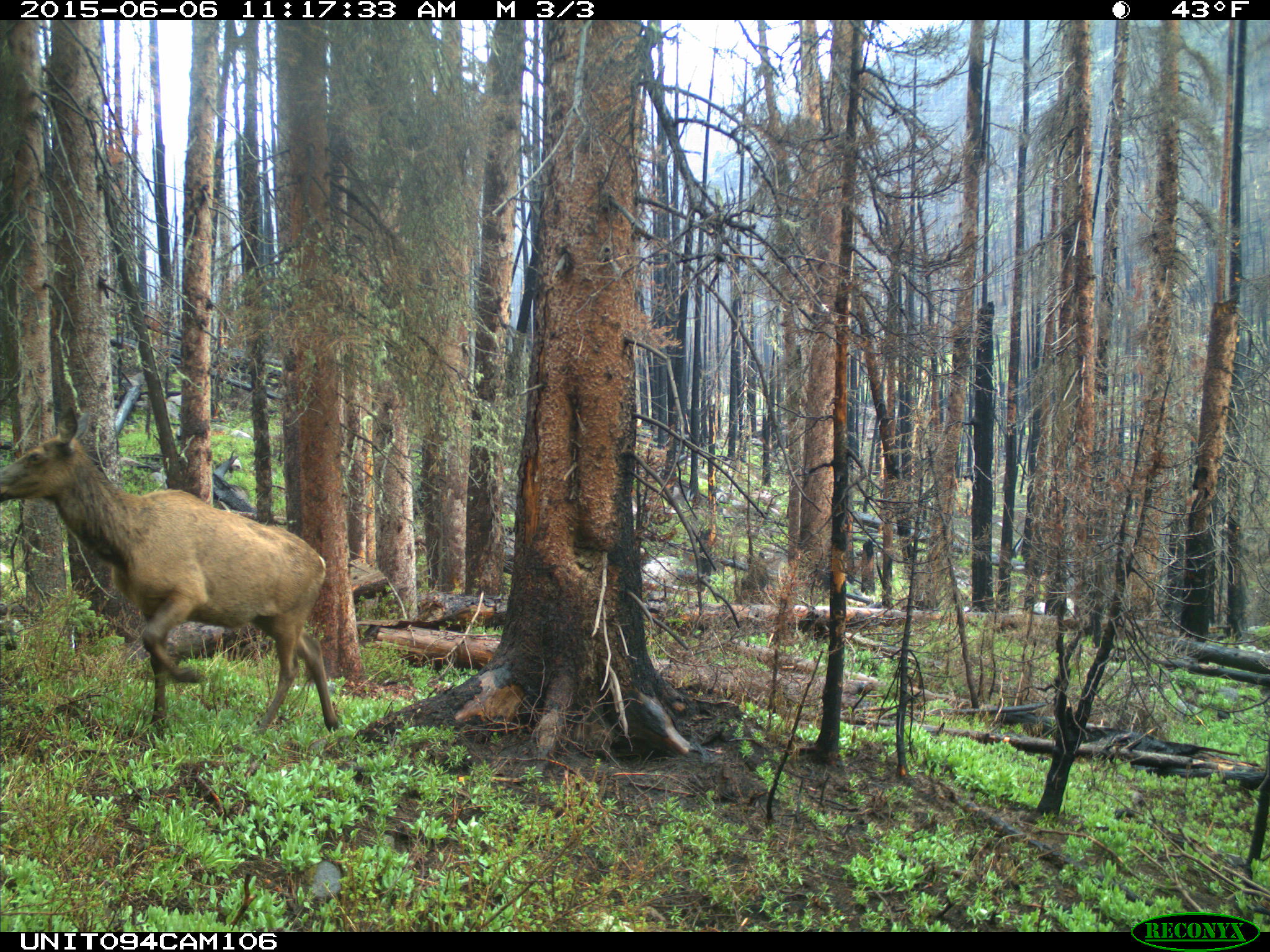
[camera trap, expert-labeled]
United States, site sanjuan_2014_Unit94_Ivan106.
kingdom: Animalia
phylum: Chordata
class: Mammalia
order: Artiodactyla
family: Cervidae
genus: Cervus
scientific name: Cervus elaphus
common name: red deer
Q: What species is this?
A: Cervus elaphus (red deer).